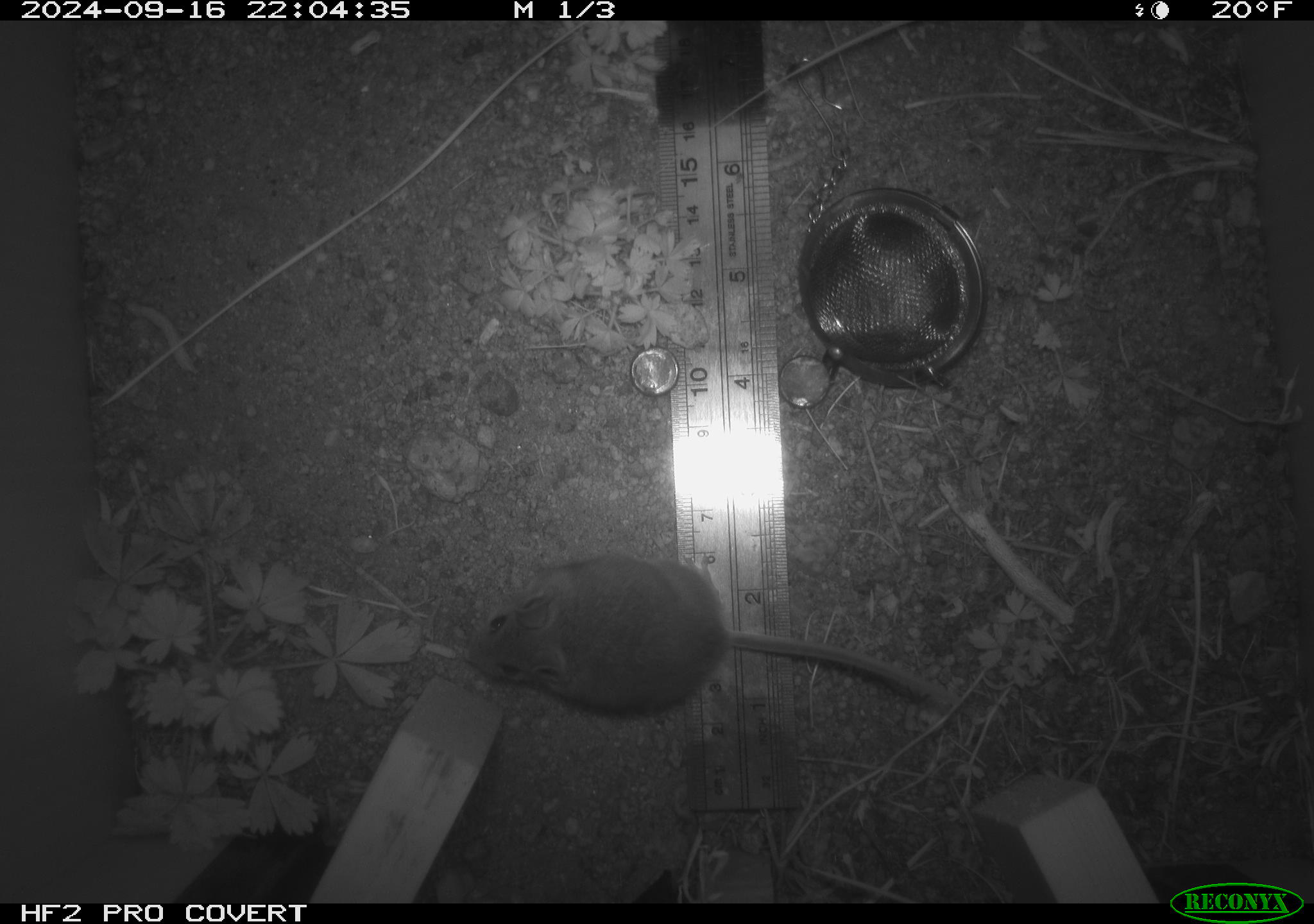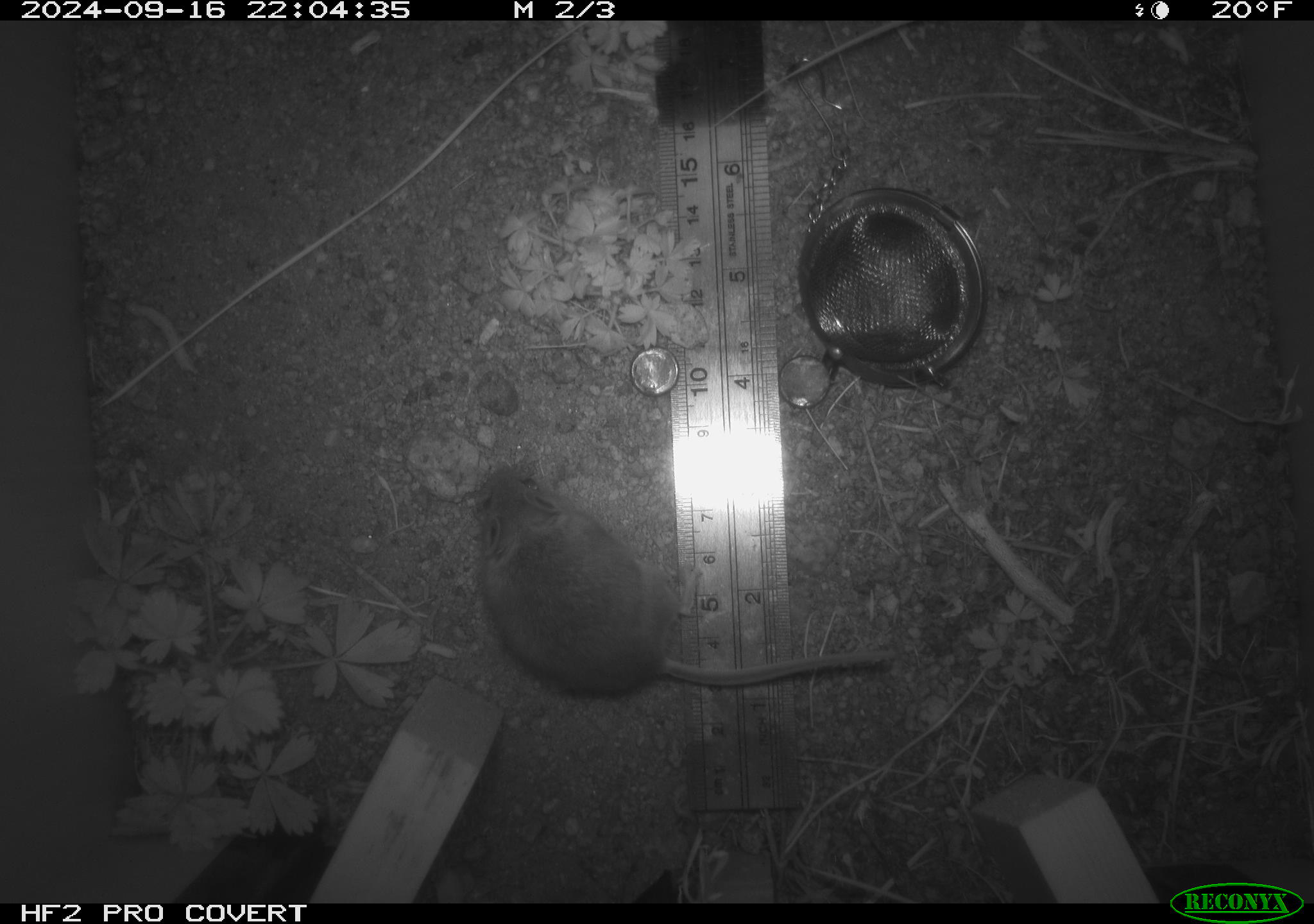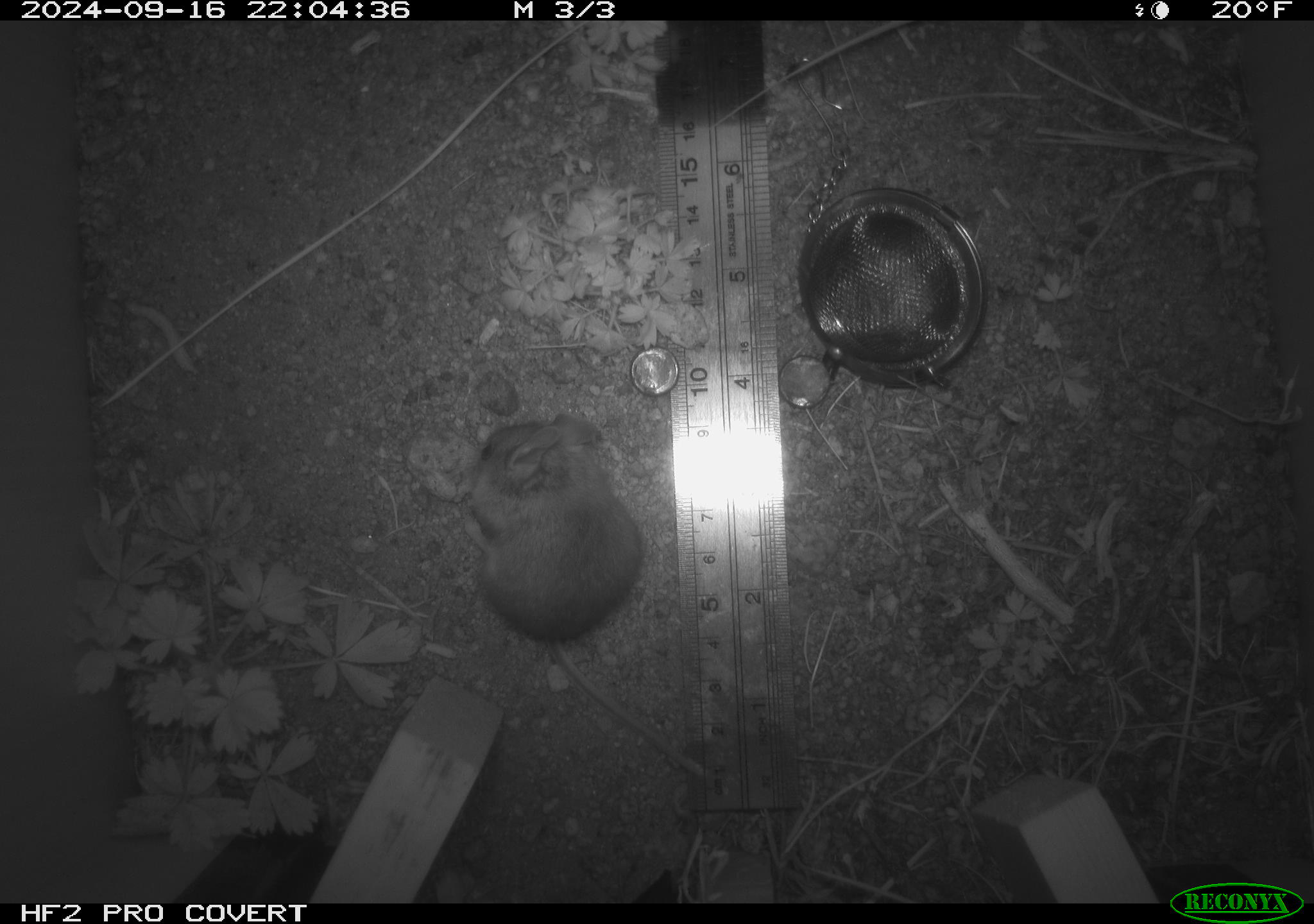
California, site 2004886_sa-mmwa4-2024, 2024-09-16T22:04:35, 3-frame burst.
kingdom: Animalia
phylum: Chordata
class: Mammalia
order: Rodentia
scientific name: Rodentia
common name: mouse species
Mouse species (Rodentia).